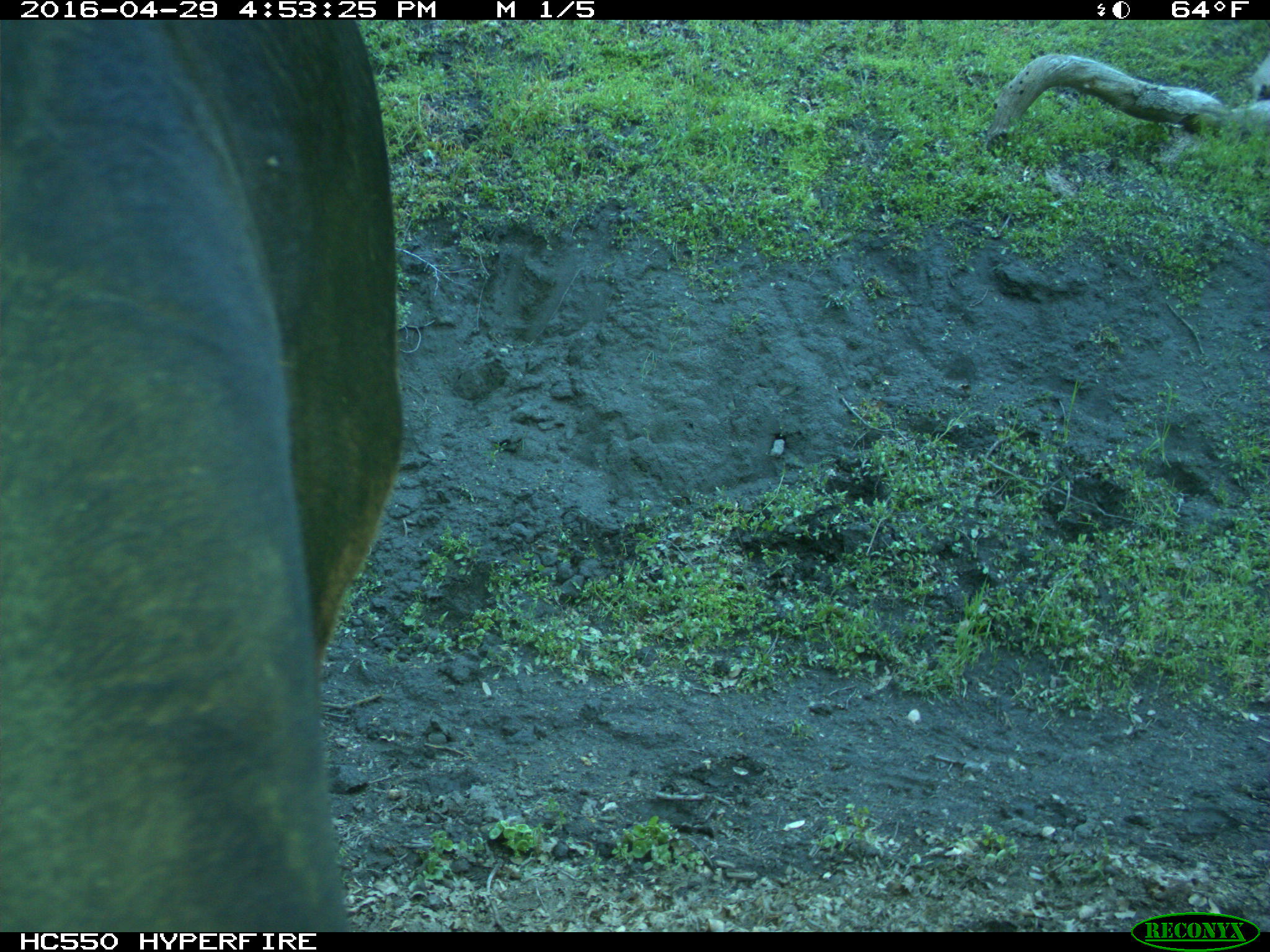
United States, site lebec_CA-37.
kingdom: Animalia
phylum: Chordata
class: Mammalia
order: Artiodactyla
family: Bovidae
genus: Bos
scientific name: Bos taurus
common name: domestic cow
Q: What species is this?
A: Bos taurus (domestic cow).